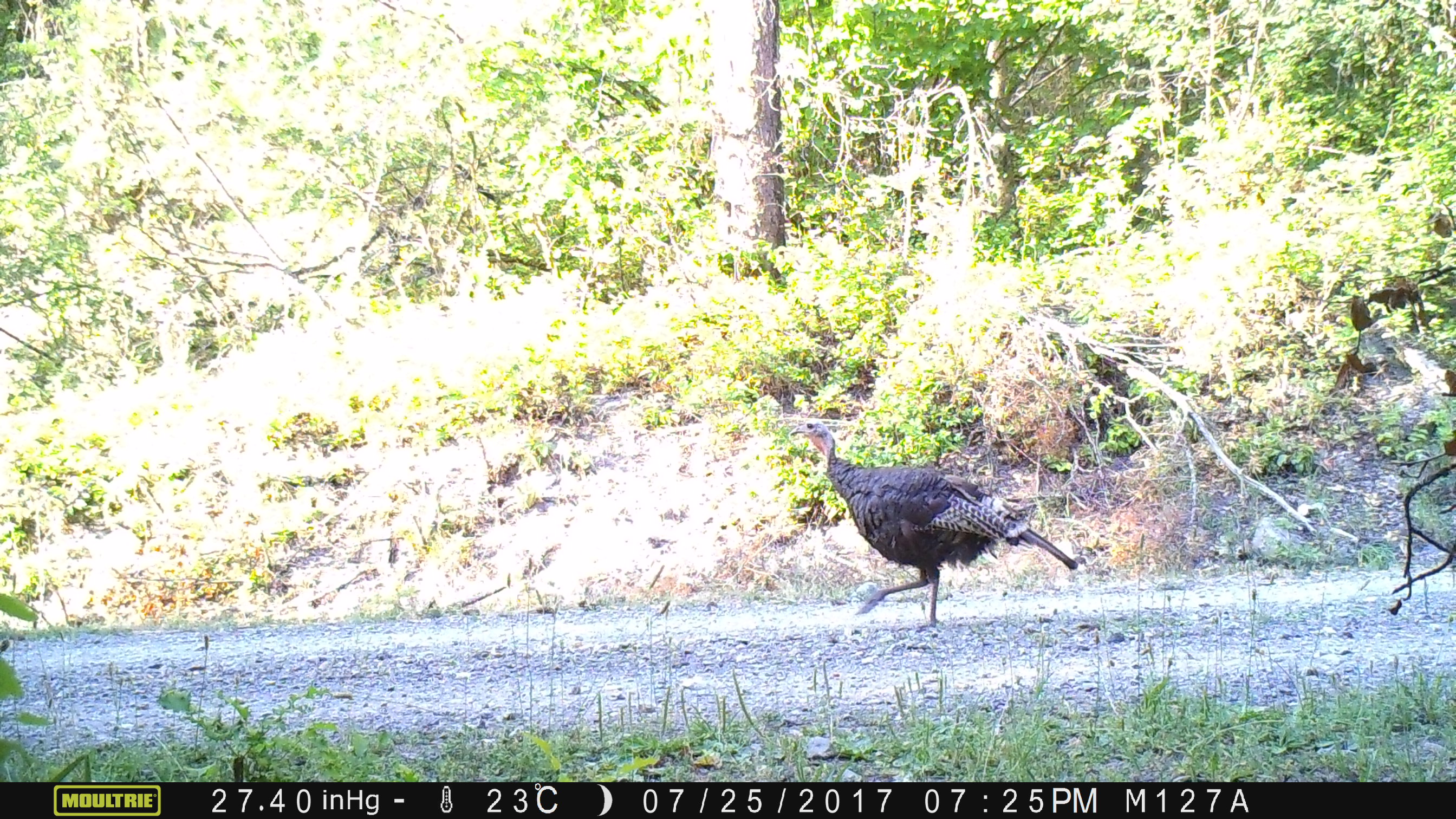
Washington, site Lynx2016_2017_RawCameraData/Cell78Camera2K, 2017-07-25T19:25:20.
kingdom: Animalia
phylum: Chordata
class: Aves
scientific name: Aves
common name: birds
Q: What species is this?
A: Aves (birds).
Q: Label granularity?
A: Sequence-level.